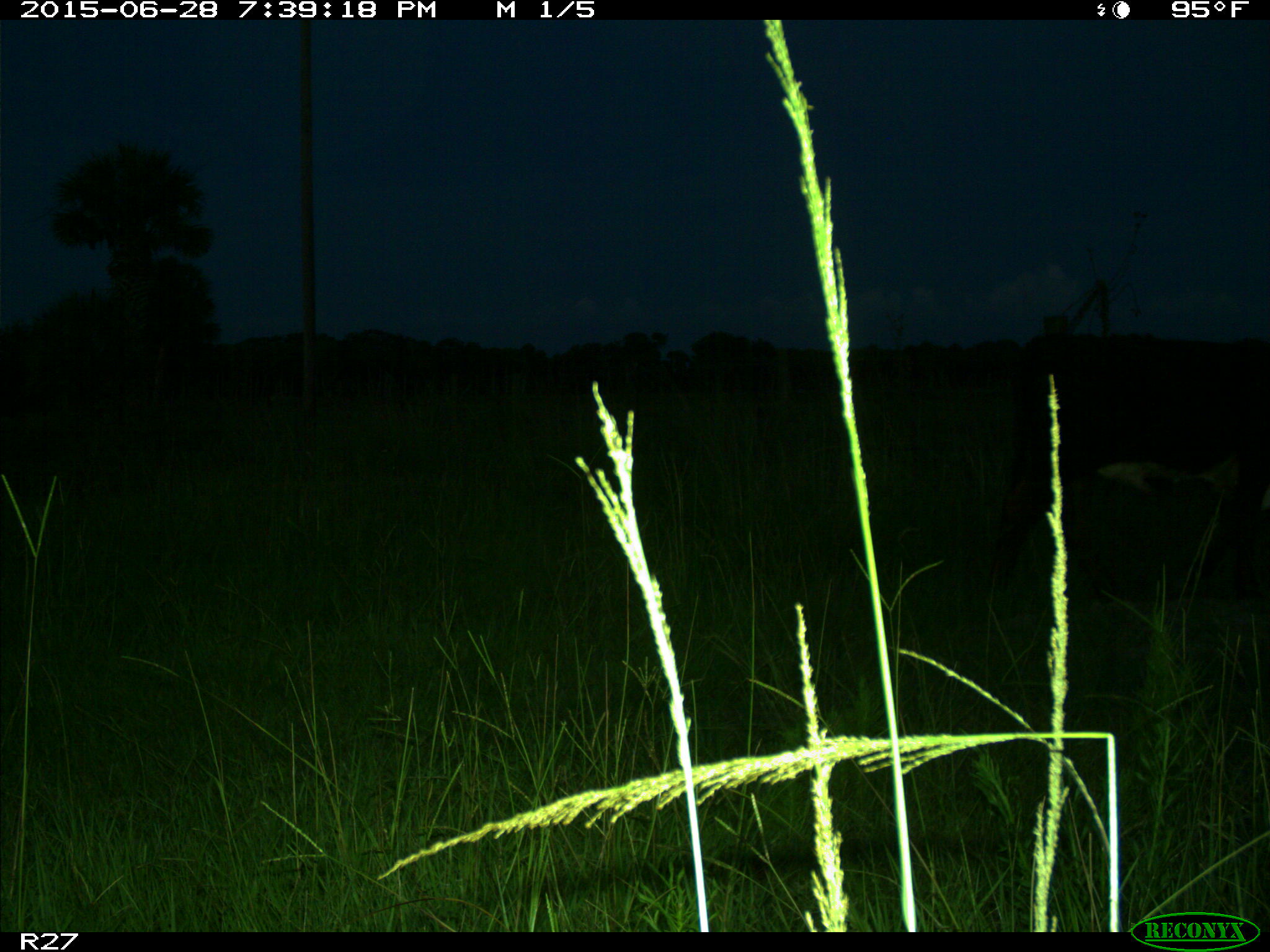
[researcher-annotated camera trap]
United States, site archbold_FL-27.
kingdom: Animalia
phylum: Chordata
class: Mammalia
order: Artiodactyla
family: Bovidae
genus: Bos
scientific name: Bos taurus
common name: domestic cow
Bos taurus (domestic cow).